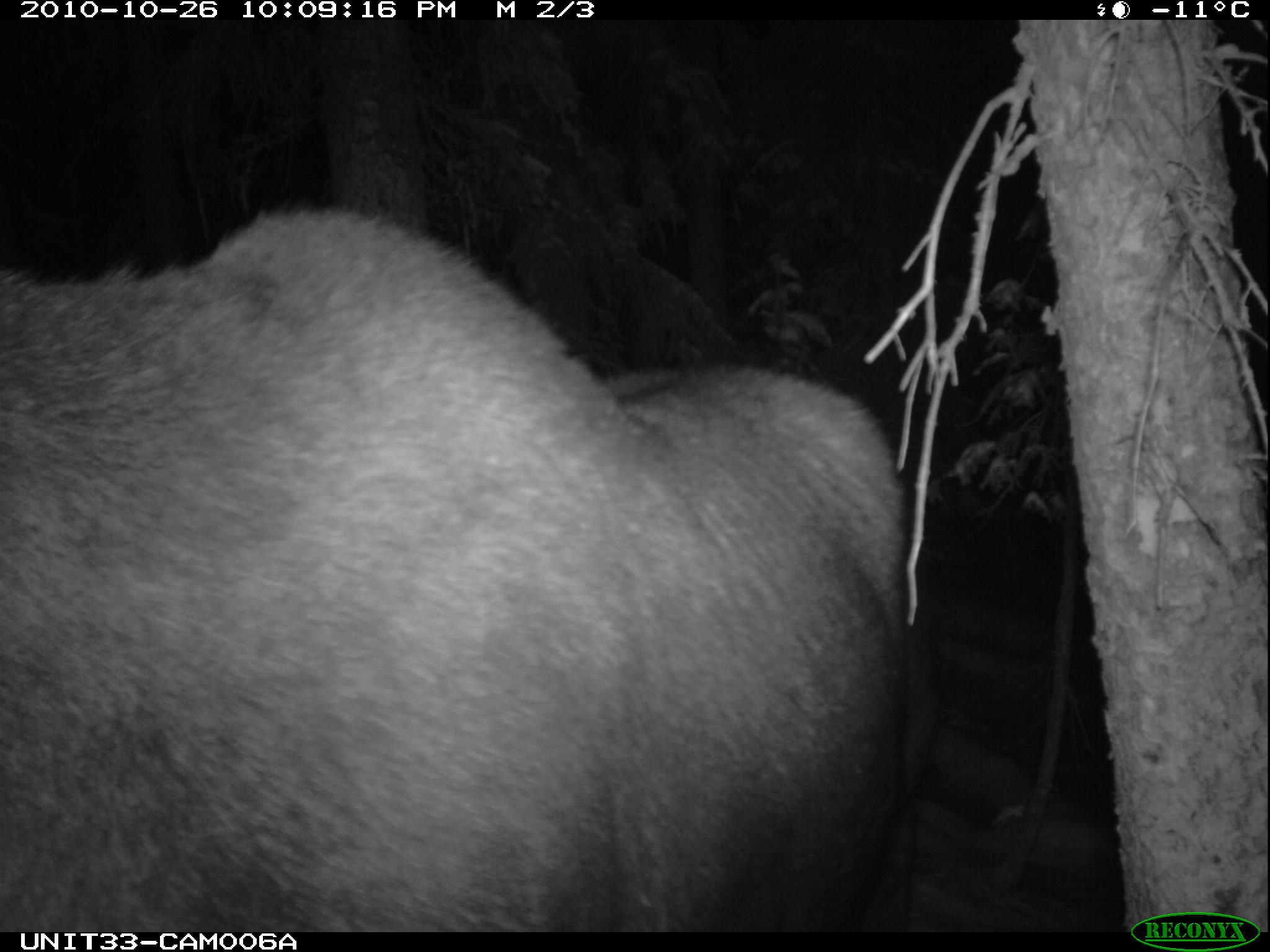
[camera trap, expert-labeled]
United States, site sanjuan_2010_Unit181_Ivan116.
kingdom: Animalia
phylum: Chordata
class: Mammalia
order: Artiodactyla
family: Cervidae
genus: Alces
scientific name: Alces alces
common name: moose